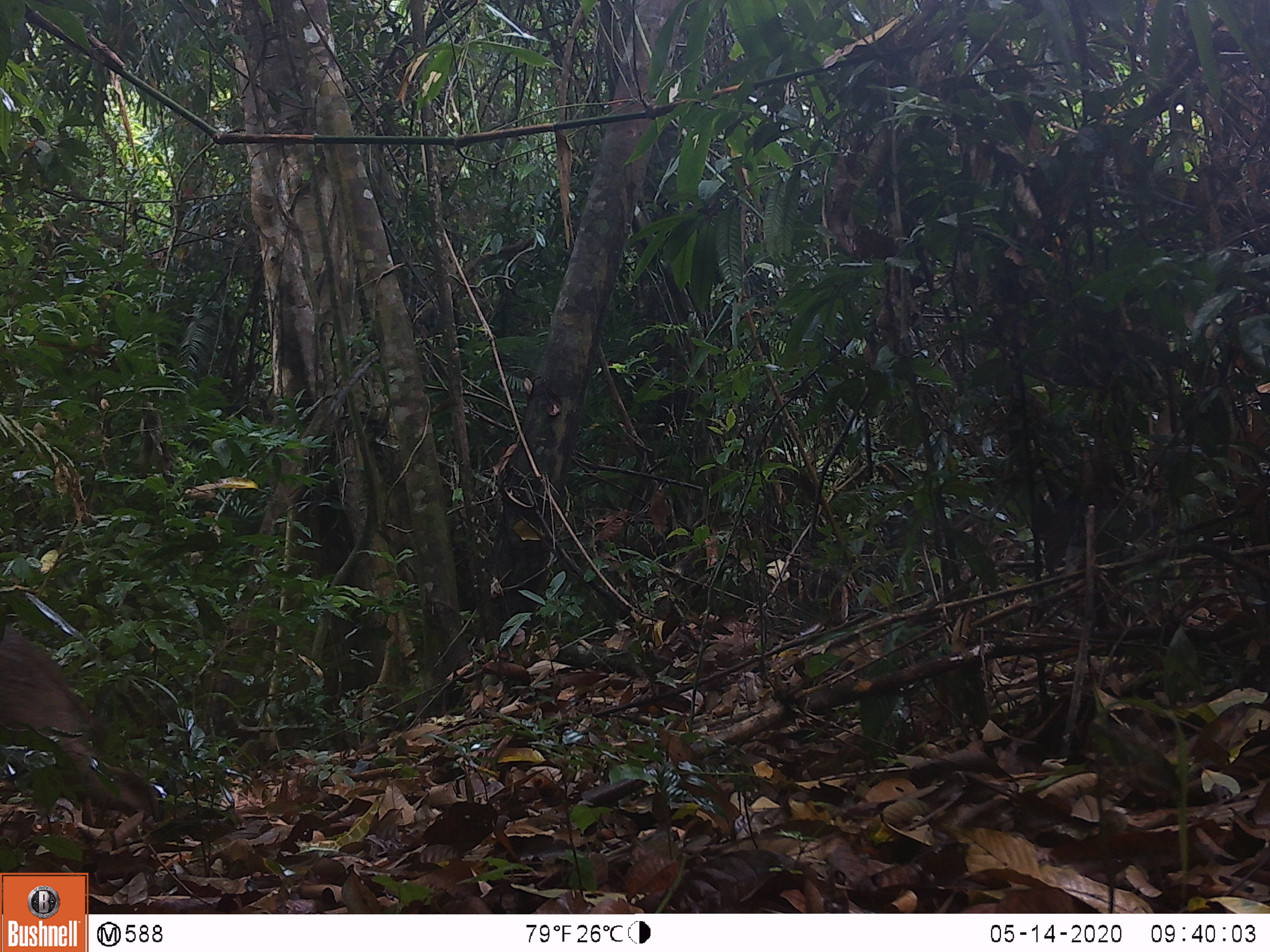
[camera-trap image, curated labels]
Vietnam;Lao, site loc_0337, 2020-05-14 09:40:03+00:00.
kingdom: Animalia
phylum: Chordata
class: Mammalia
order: Artiodactyla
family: Suidae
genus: Sus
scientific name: Sus scrofa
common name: eurasian wild pig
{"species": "eurasian wild pig (Sus scrofa)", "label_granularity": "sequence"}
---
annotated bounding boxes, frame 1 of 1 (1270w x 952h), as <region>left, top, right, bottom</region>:
eurasian wild pig: <region>0, 623, 158, 825</region>